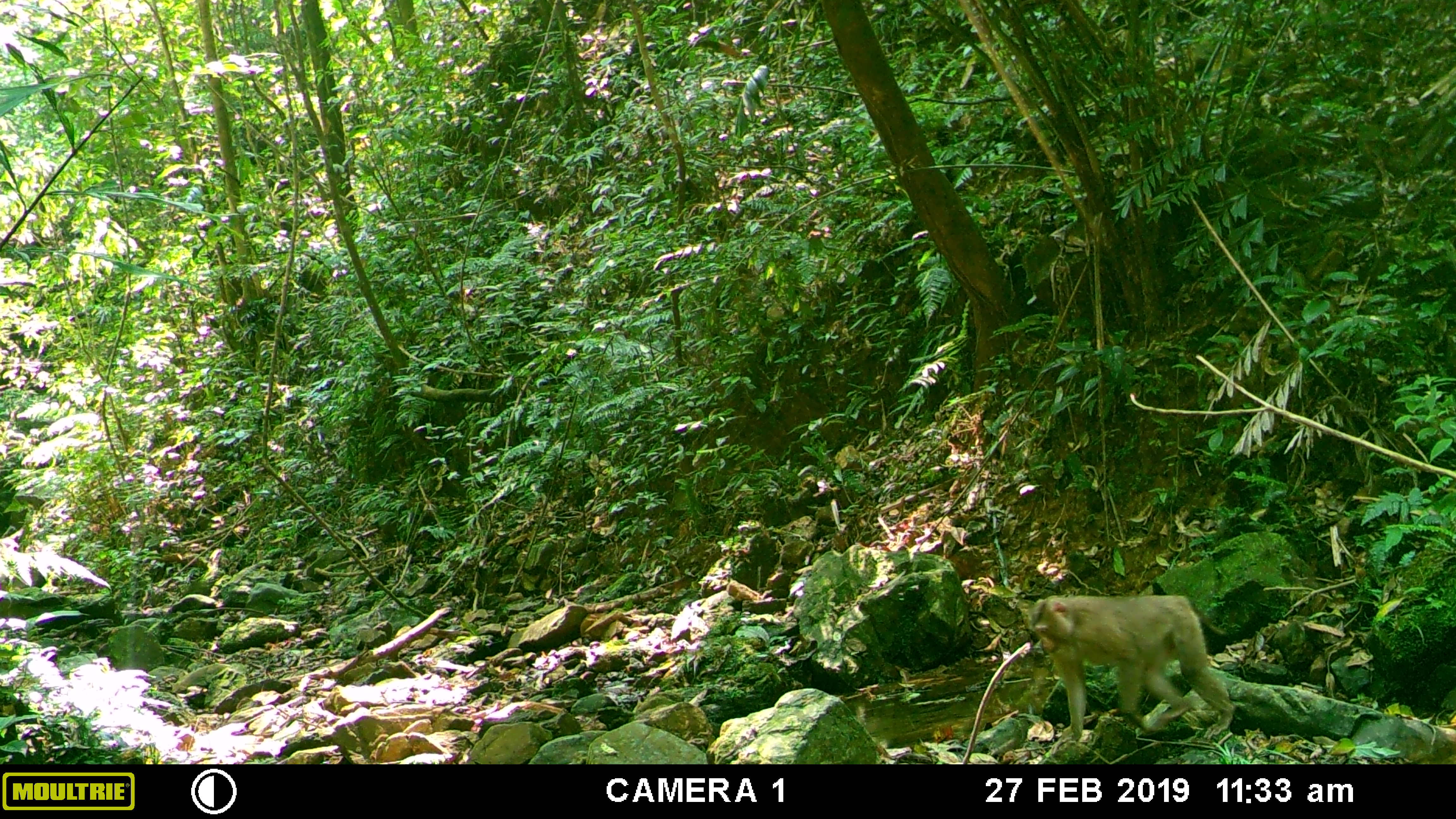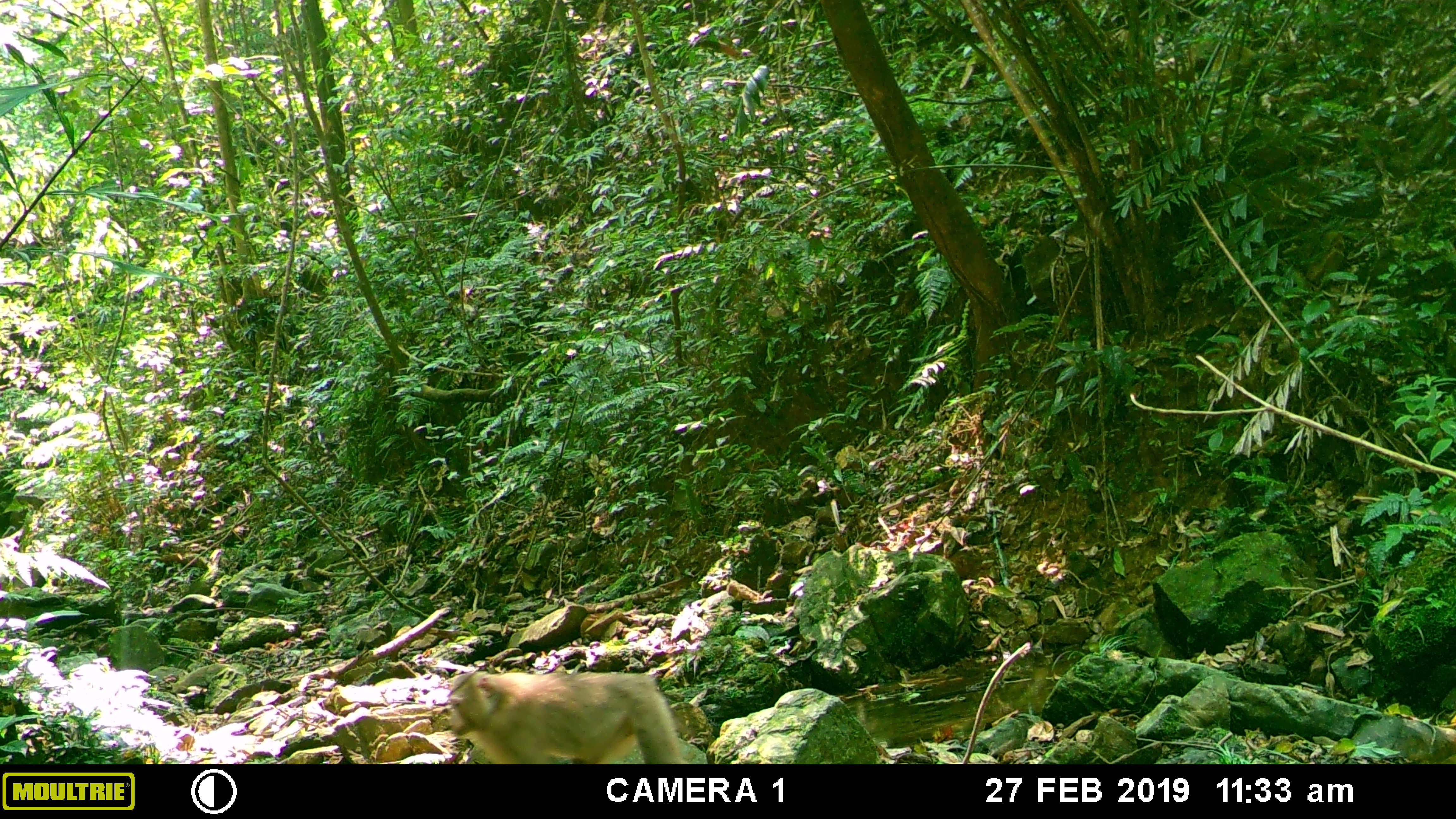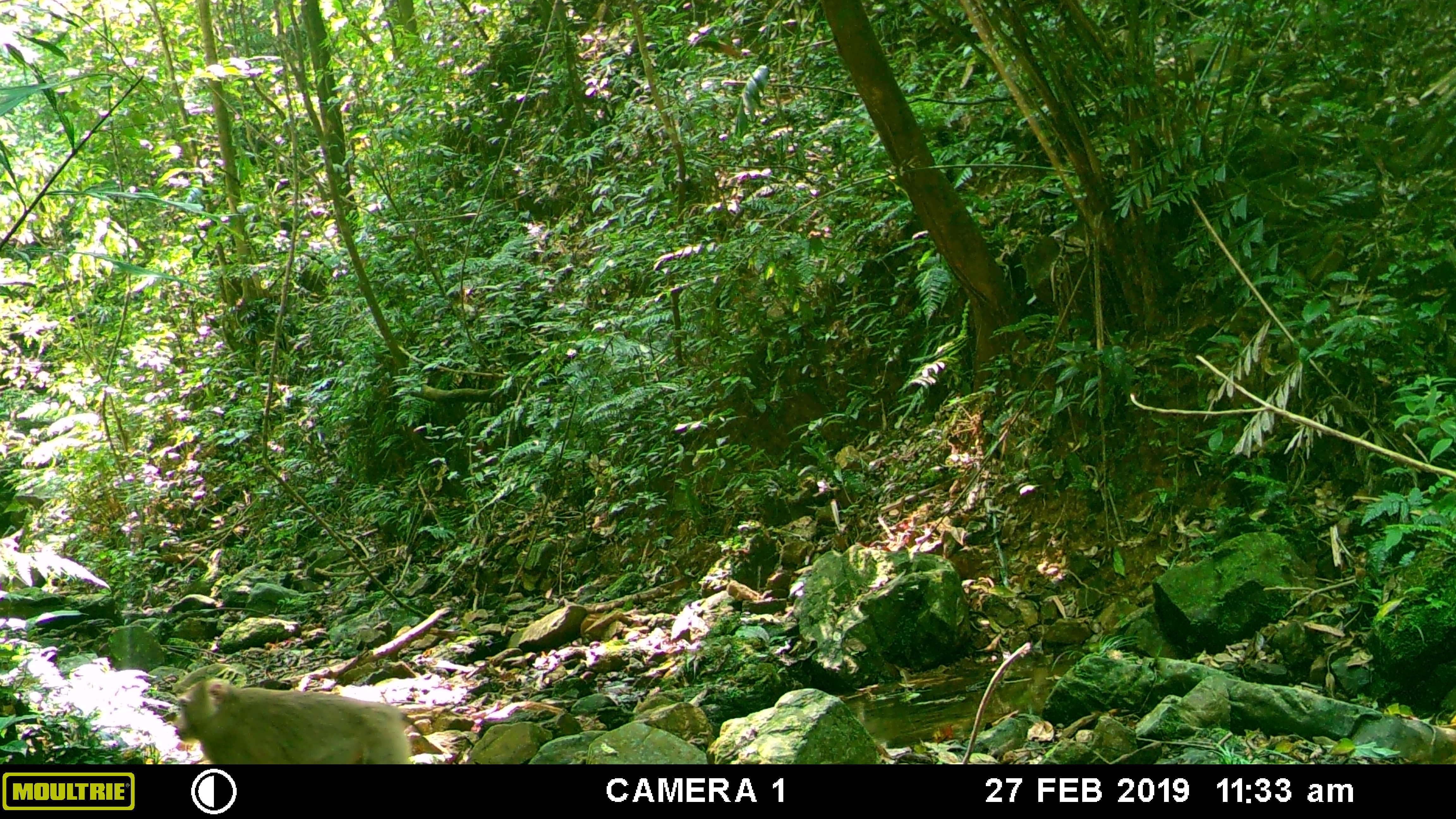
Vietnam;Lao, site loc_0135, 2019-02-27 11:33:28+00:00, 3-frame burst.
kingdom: Animalia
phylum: Chordata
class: Mammalia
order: Primates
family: Cercopithecidae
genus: Macaca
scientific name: Macaca nemestrina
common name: pig-tailed macaque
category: pig tailed macaque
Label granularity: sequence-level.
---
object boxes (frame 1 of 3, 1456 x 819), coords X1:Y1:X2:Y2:
pig tailed macaque: 1029:594:1236:740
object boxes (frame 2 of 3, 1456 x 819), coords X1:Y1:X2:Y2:
pig tailed macaque: 446:668:689:764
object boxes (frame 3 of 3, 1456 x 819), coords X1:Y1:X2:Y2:
pig tailed macaque: 171:676:413:763